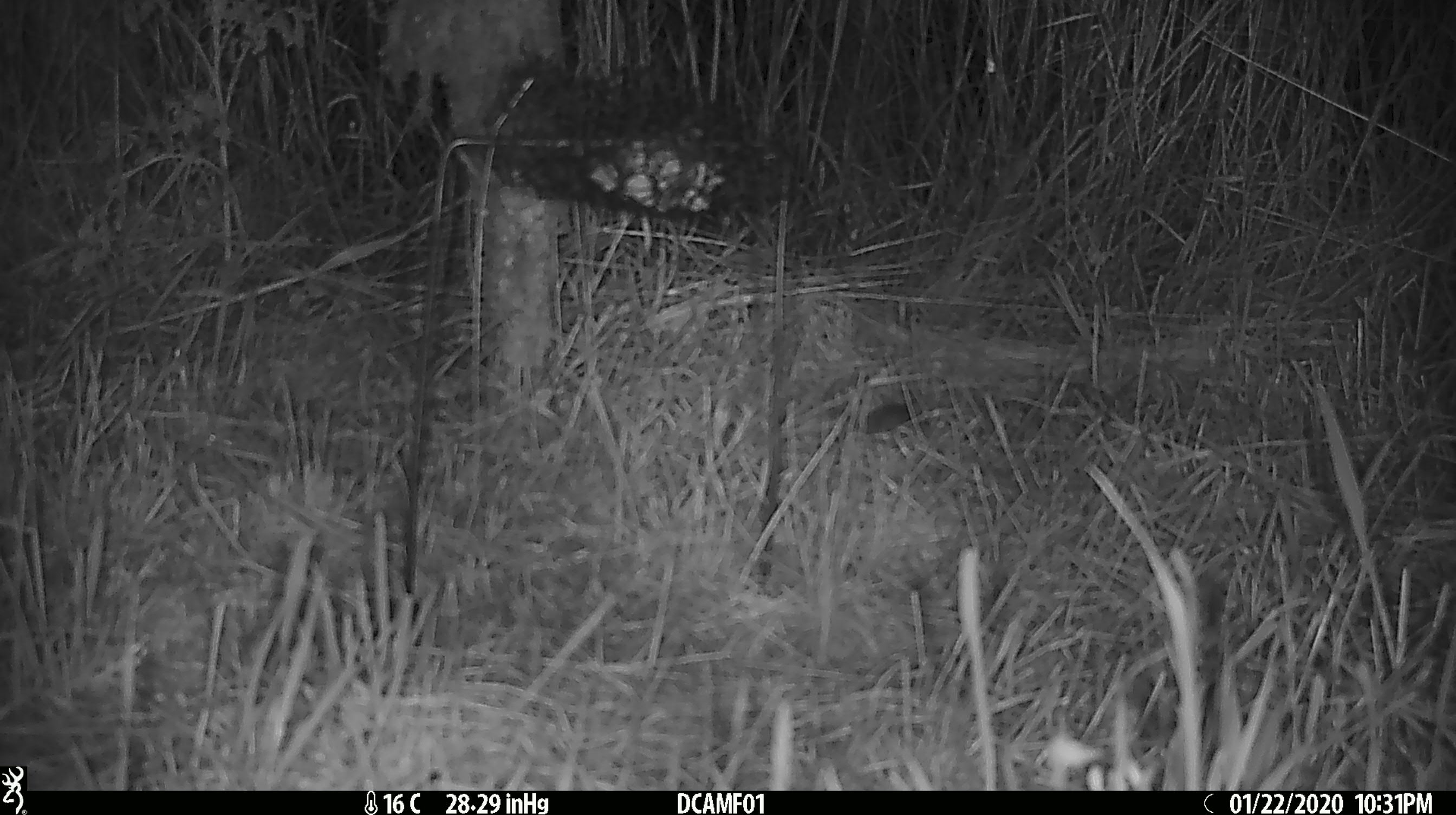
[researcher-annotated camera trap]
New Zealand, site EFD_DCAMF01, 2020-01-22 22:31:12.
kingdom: Animalia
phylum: Chordata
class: Mammalia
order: Rodentia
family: Muridae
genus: Mus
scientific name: Mus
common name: mouse